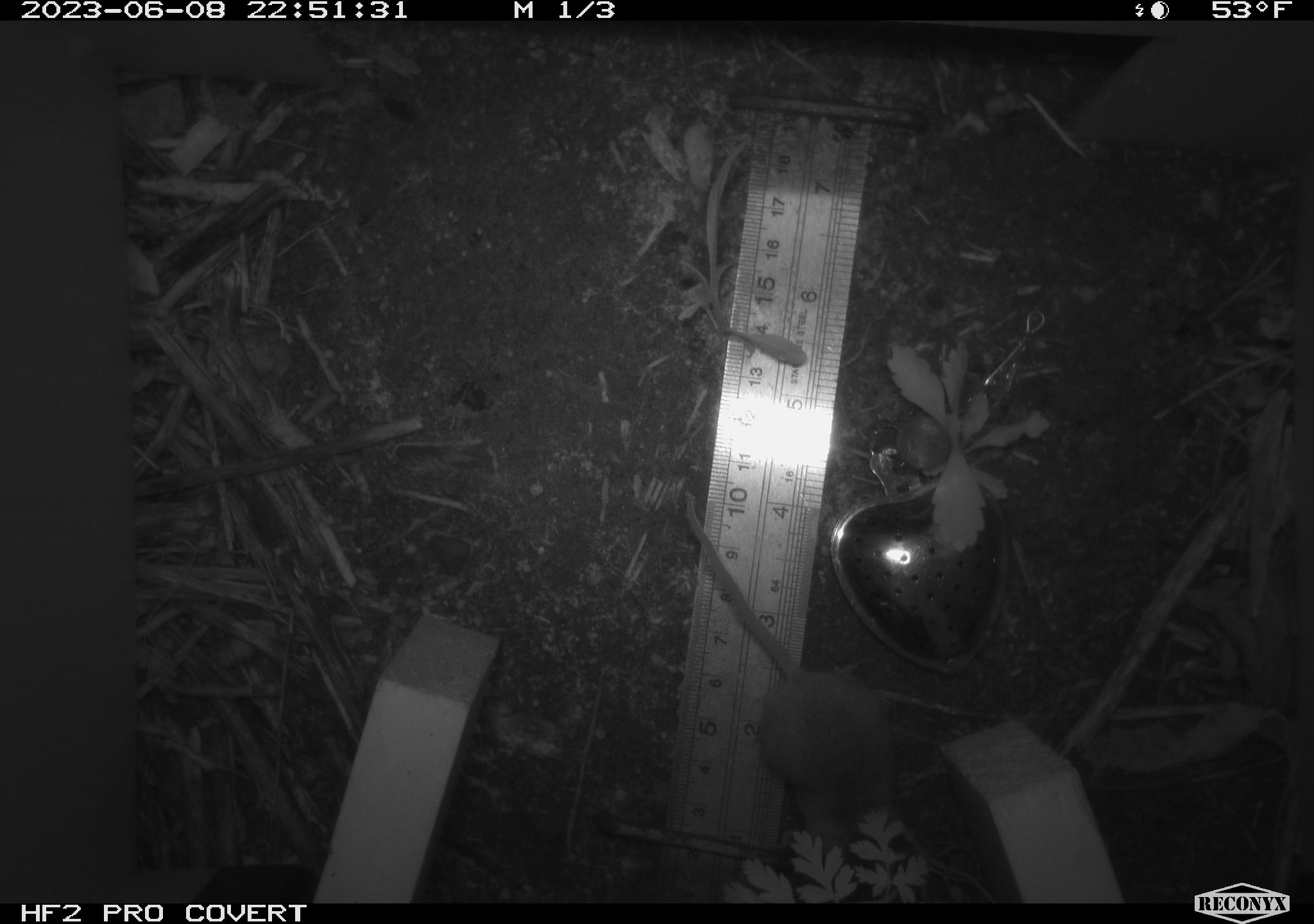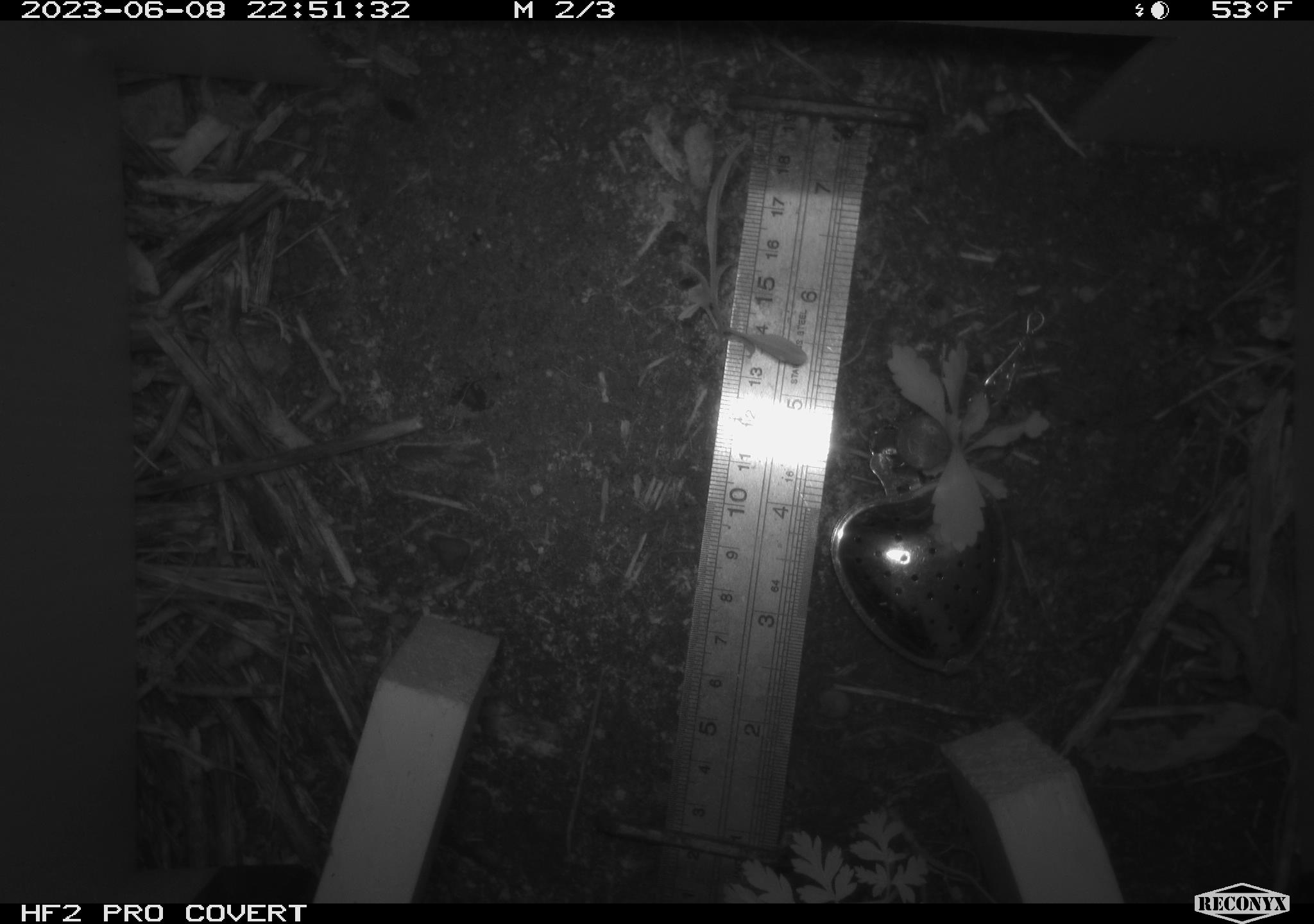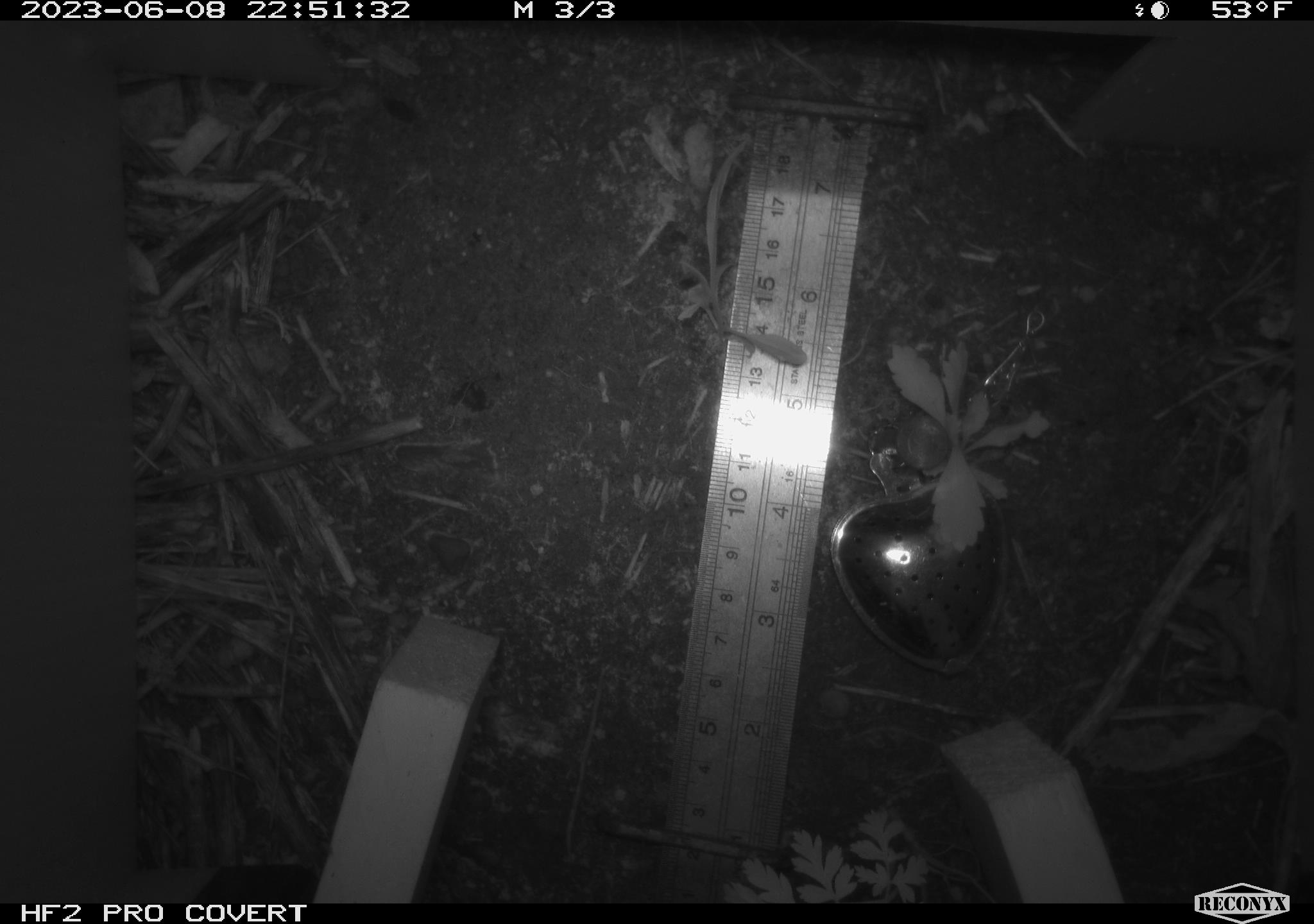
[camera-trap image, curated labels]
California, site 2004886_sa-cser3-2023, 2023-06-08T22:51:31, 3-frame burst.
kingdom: Animalia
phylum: Chordata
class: Mammalia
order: Rodentia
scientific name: Rodentia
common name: mouse species